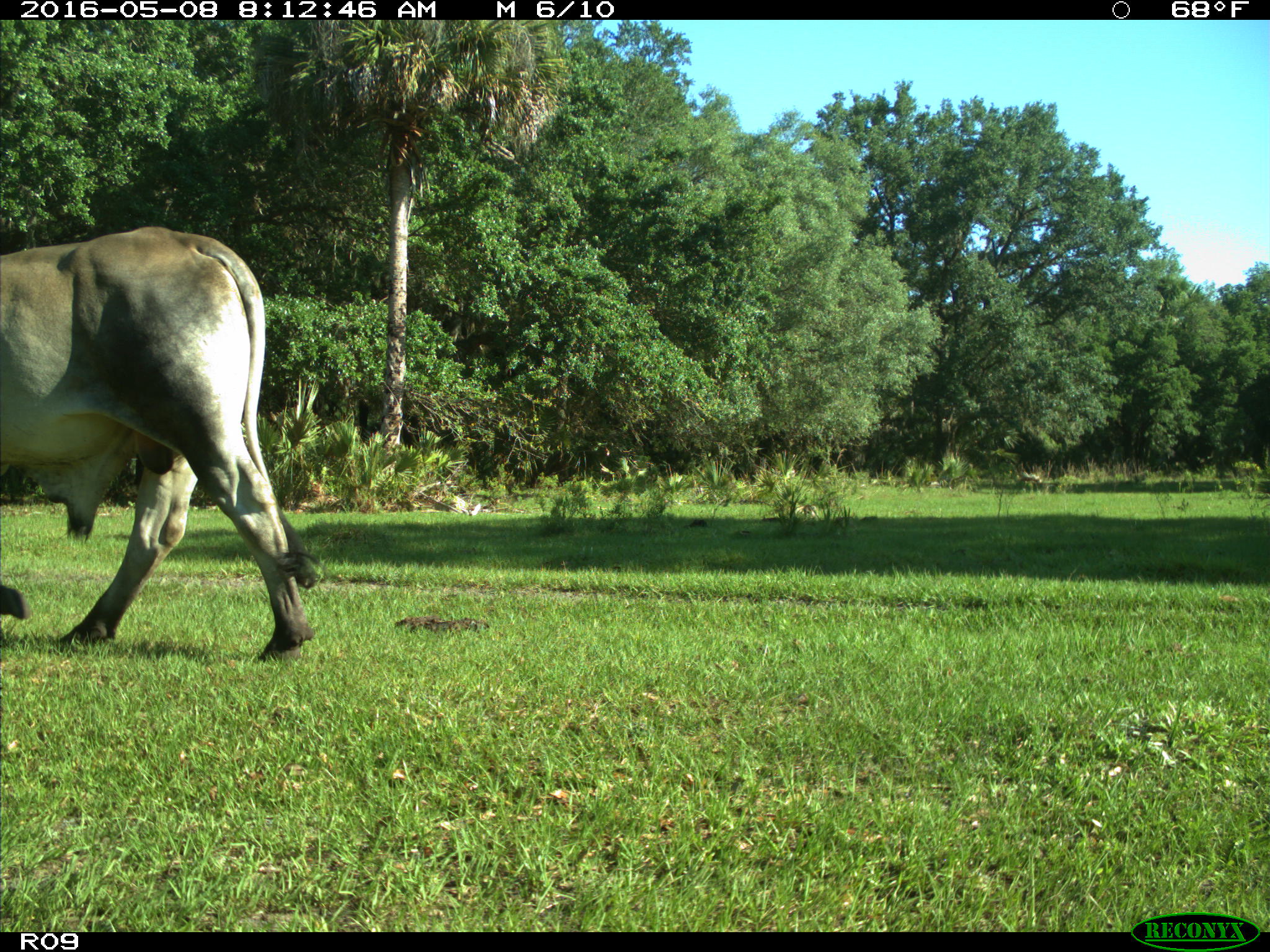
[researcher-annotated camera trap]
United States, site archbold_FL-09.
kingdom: Animalia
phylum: Chordata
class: Mammalia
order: Artiodactyla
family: Bovidae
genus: Bos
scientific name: Bos taurus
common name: domestic cow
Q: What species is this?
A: Bos taurus (domestic cow).